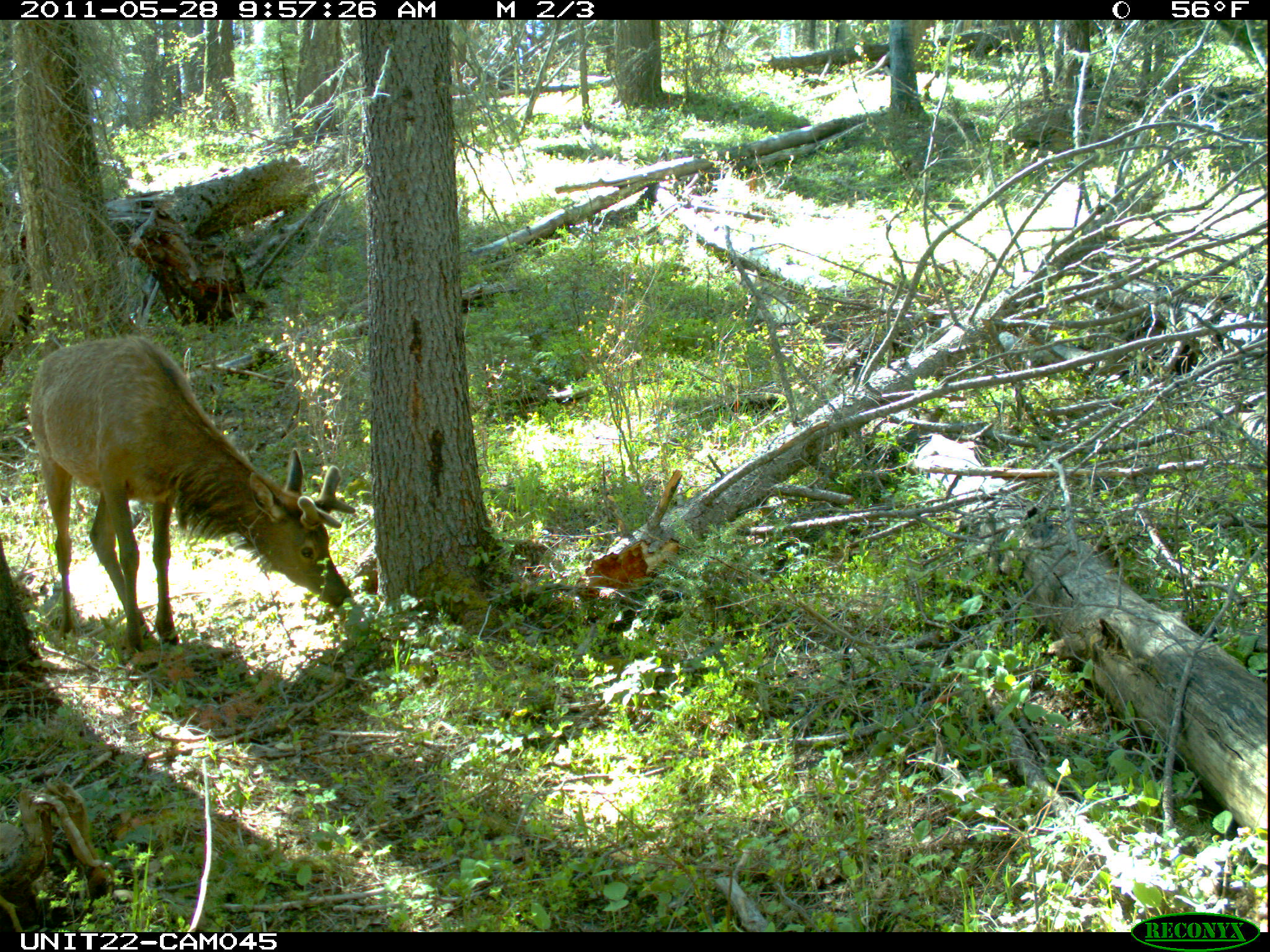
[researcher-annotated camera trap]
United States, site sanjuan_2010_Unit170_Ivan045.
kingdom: Animalia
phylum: Chordata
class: Mammalia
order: Artiodactyla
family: Cervidae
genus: Cervus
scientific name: Cervus elaphus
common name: red deer